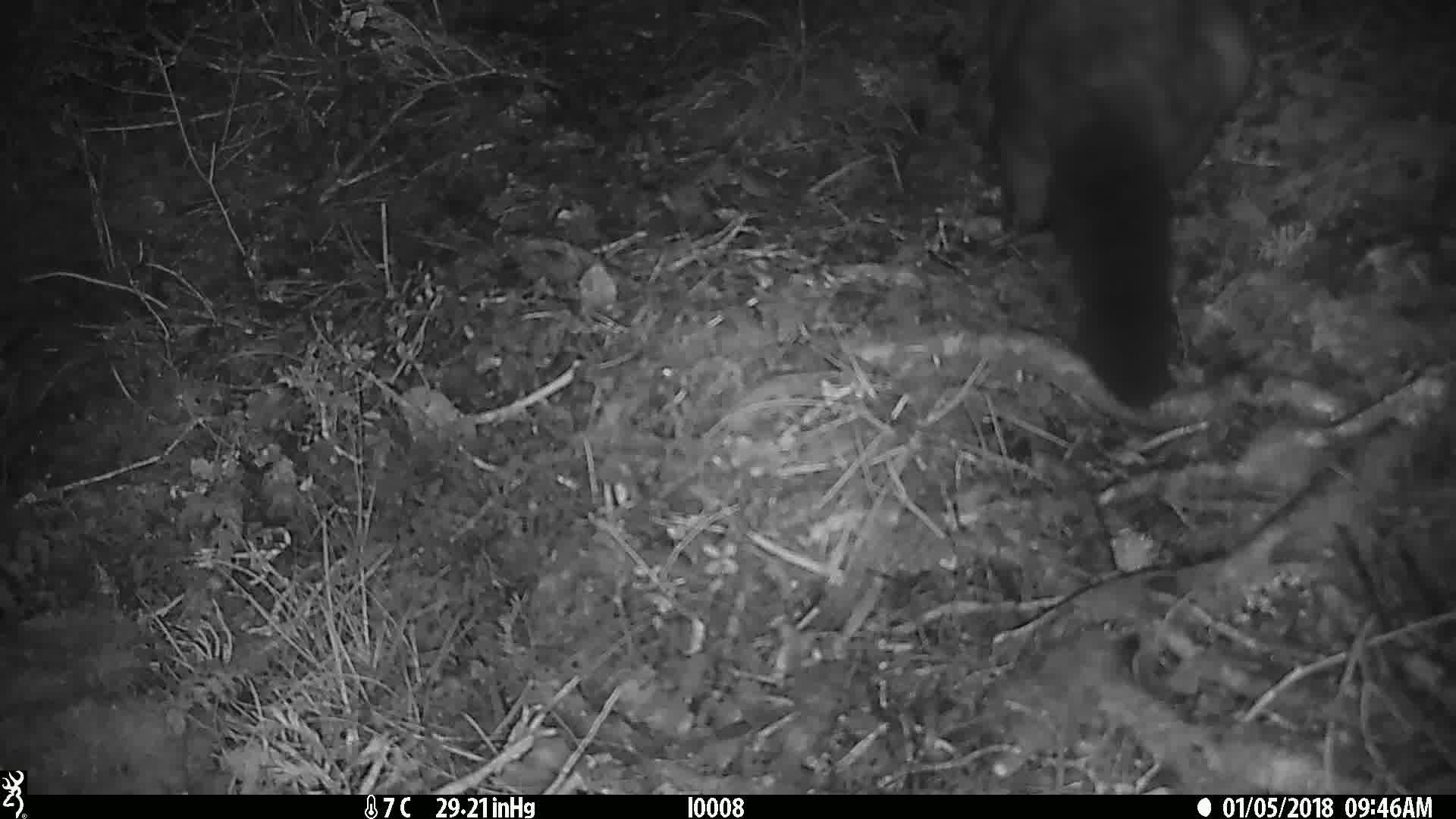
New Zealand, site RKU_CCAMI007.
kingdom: Animalia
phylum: Chordata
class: Mammalia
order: Diprotodontia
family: Phalangeridae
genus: Trichosurus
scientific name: Trichosurus vulpecula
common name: common brushtail possum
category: possum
Possum (common brushtail possum) (Trichosurus vulpecula).